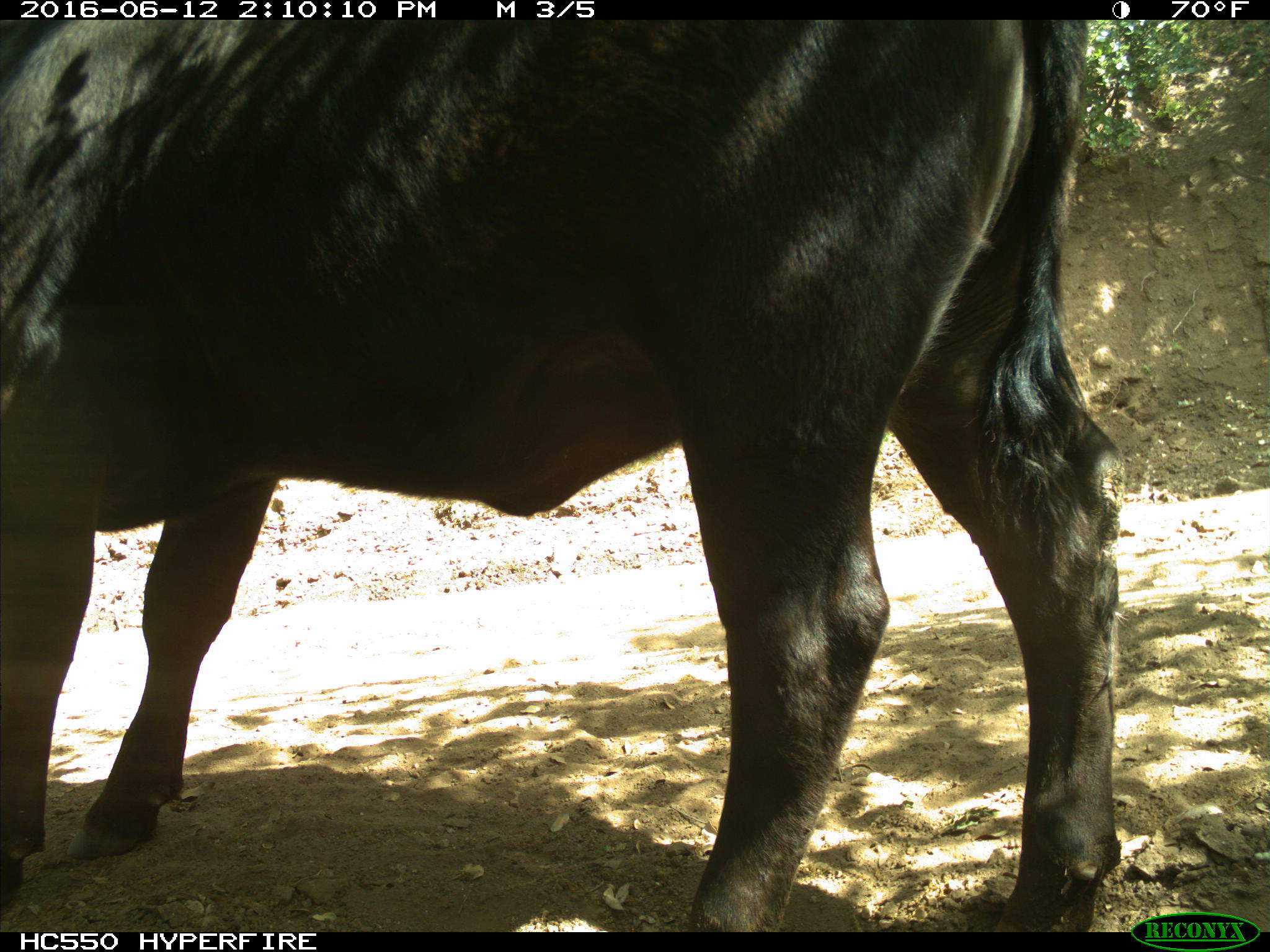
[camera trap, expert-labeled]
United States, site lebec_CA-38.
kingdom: Animalia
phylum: Chordata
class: Mammalia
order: Artiodactyla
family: Bovidae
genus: Bos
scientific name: Bos taurus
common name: domestic cow